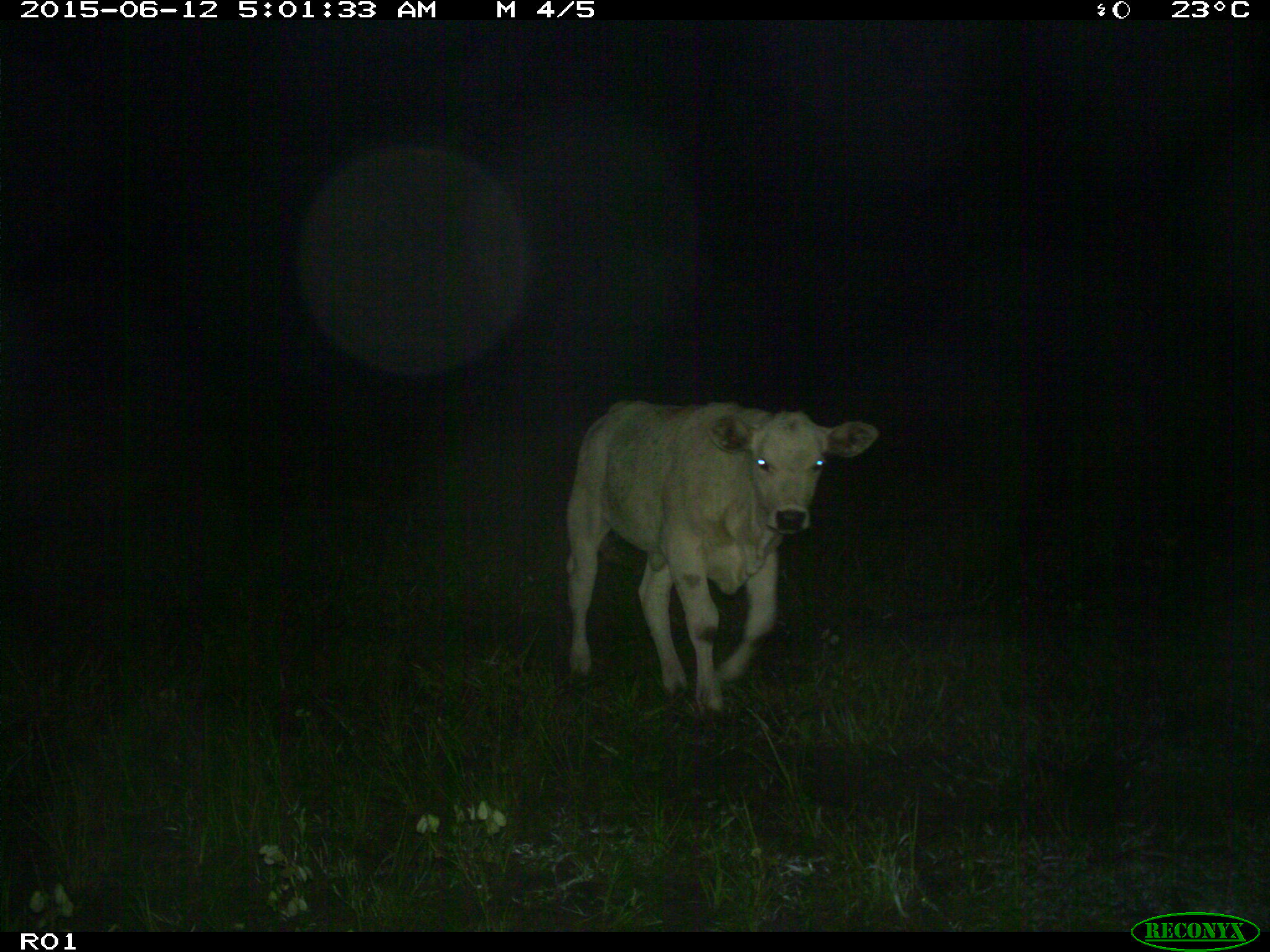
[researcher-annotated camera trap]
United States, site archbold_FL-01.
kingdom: Animalia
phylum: Chordata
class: Mammalia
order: Artiodactyla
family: Bovidae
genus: Bos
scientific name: Bos taurus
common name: domestic cow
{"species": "Bos taurus (domestic cow)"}